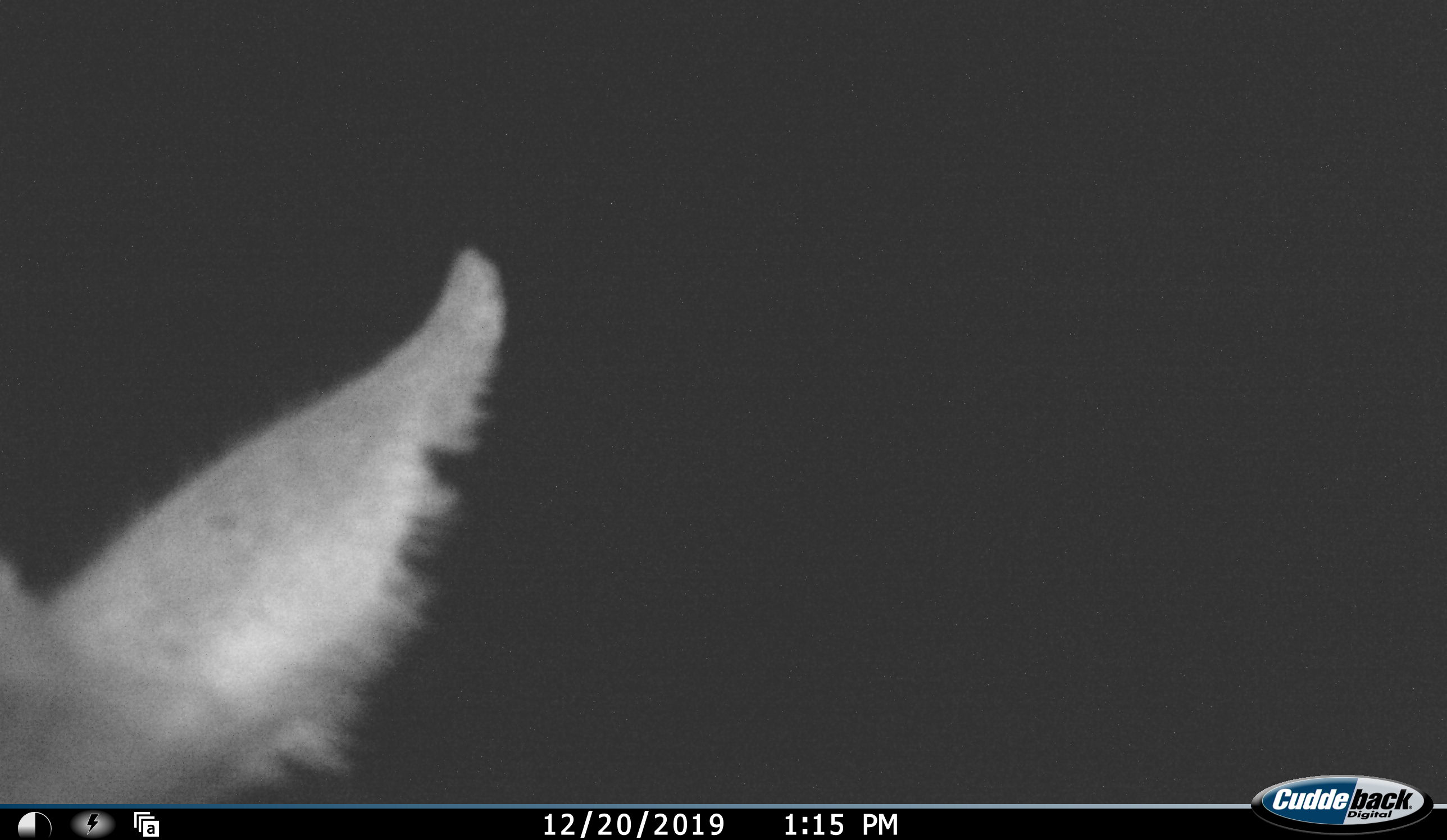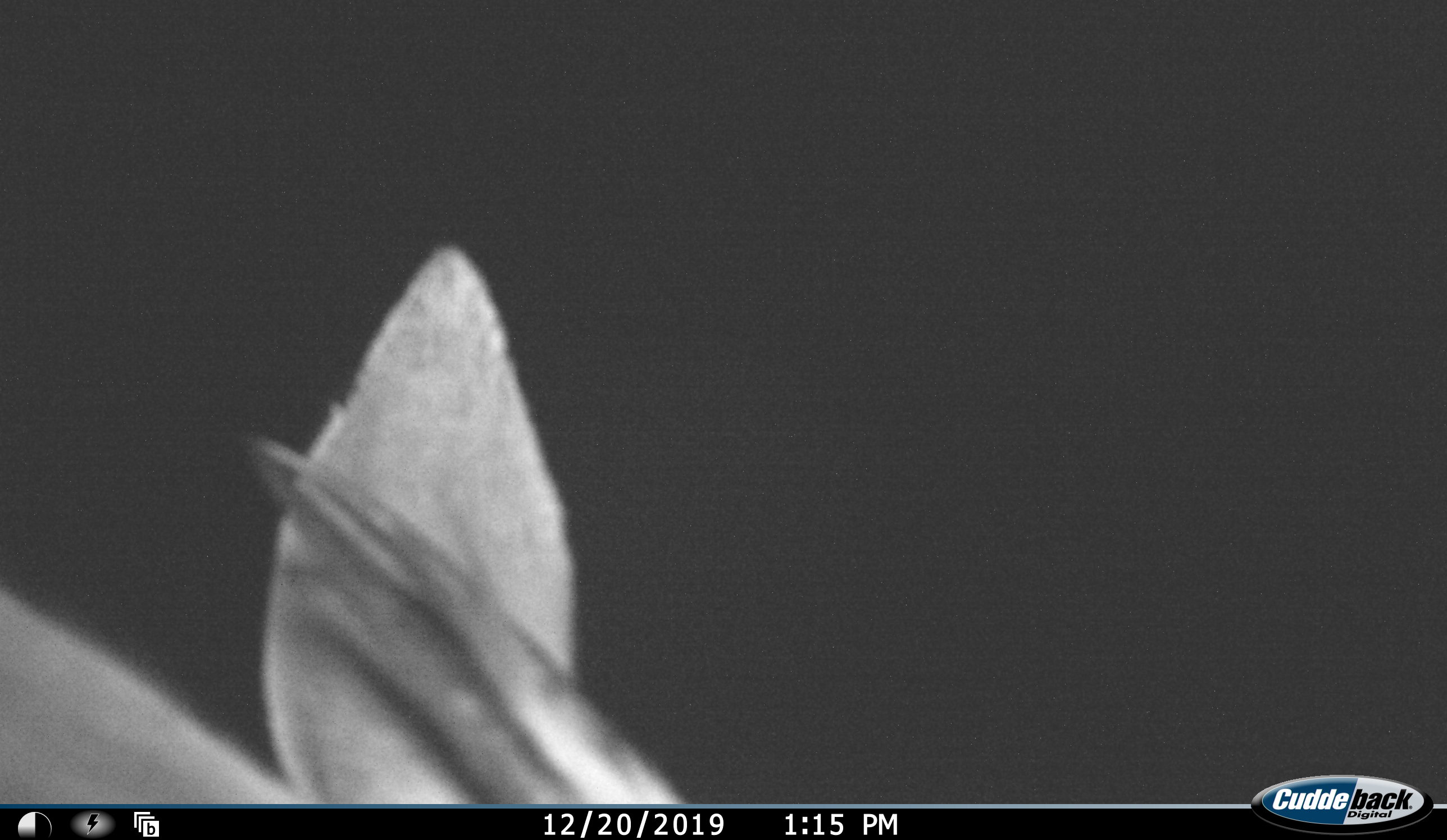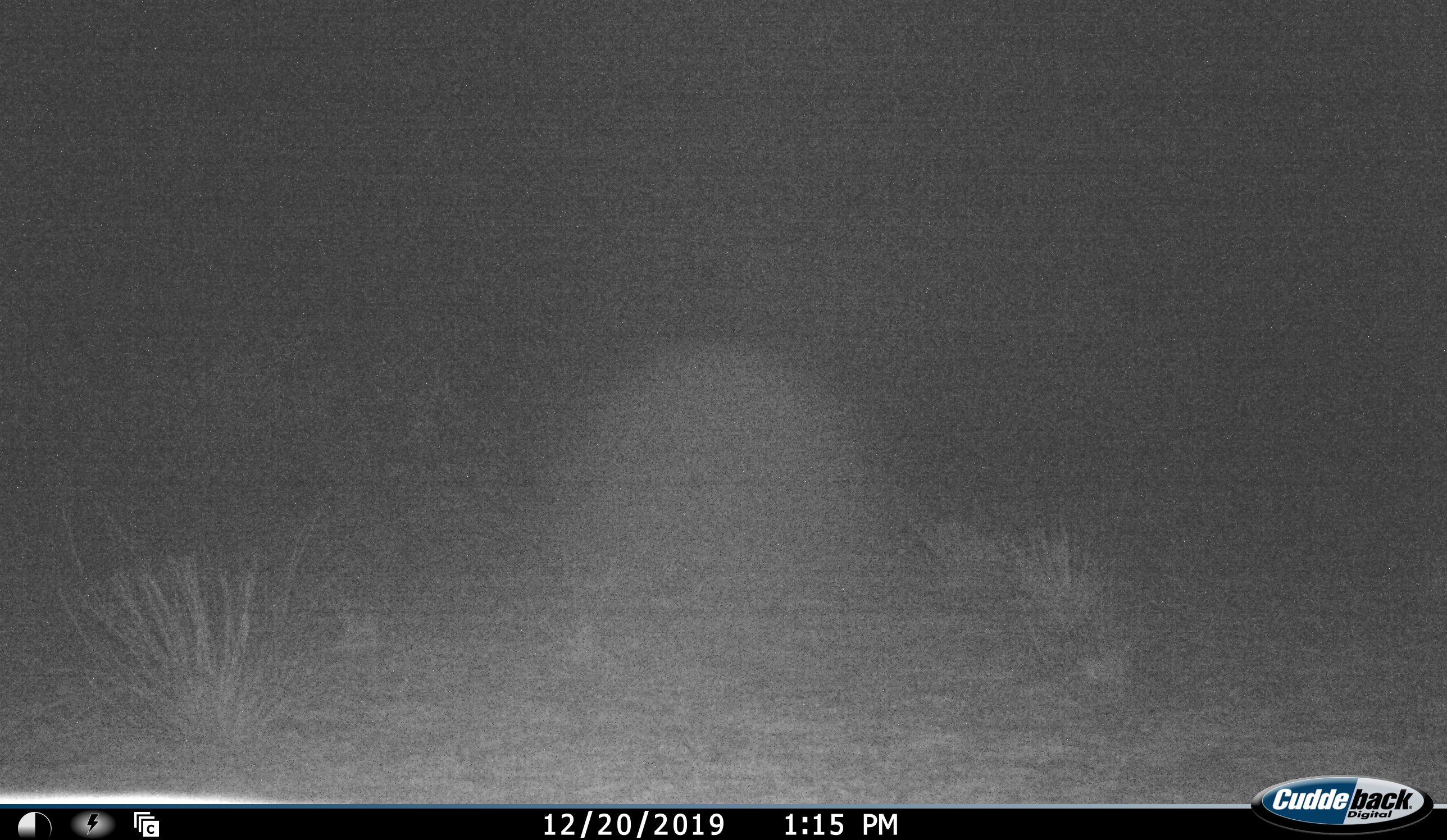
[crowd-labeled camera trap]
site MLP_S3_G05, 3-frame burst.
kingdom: Animalia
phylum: Chordata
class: Mammalia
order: Artiodactyla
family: Bovidae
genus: Sylvicapra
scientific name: Sylvicapra grimmia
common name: common duiker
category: duikercommongrey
Duikercommongrey (common duiker) (Sylvicapra grimmia), count 1. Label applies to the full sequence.